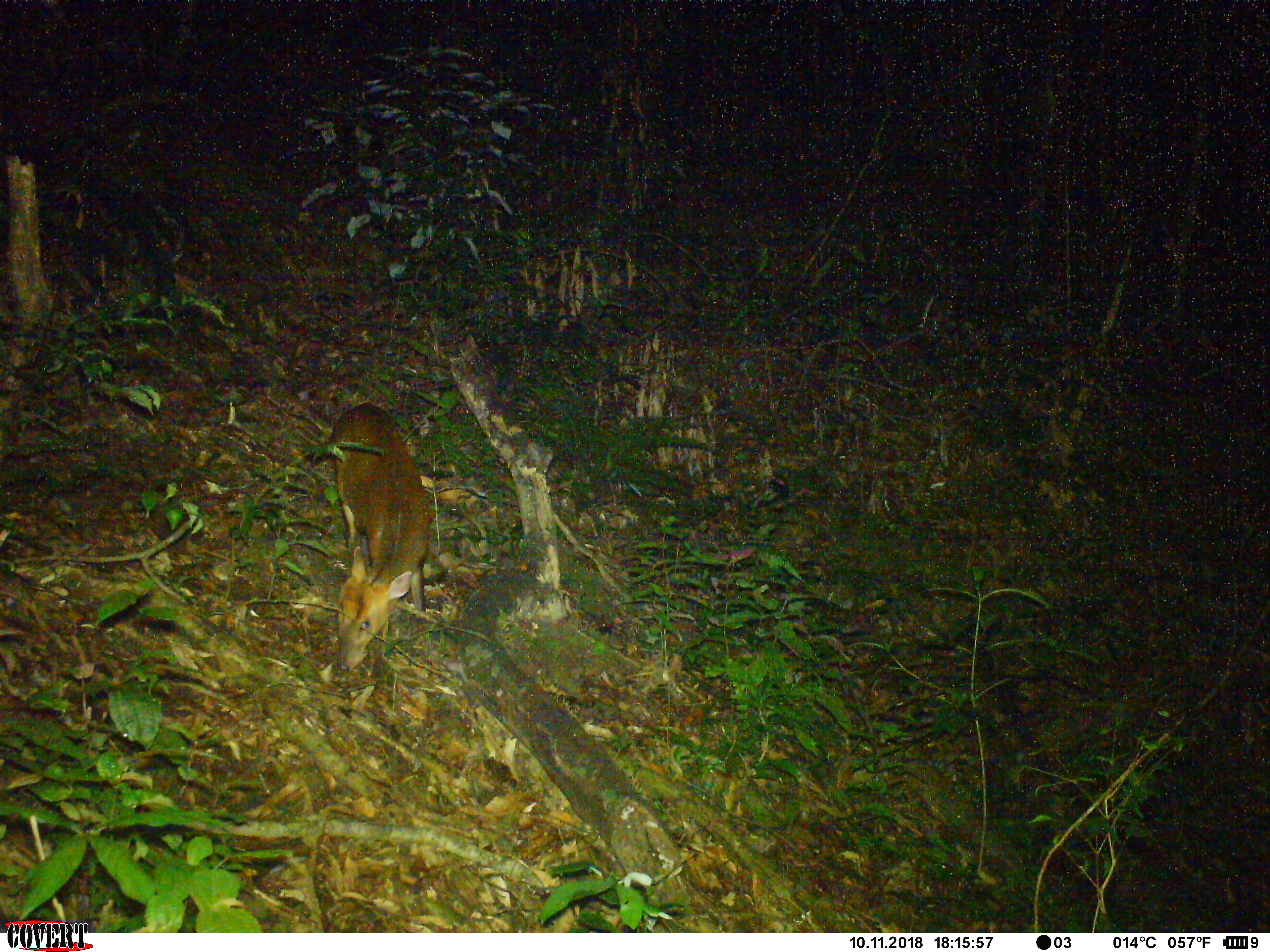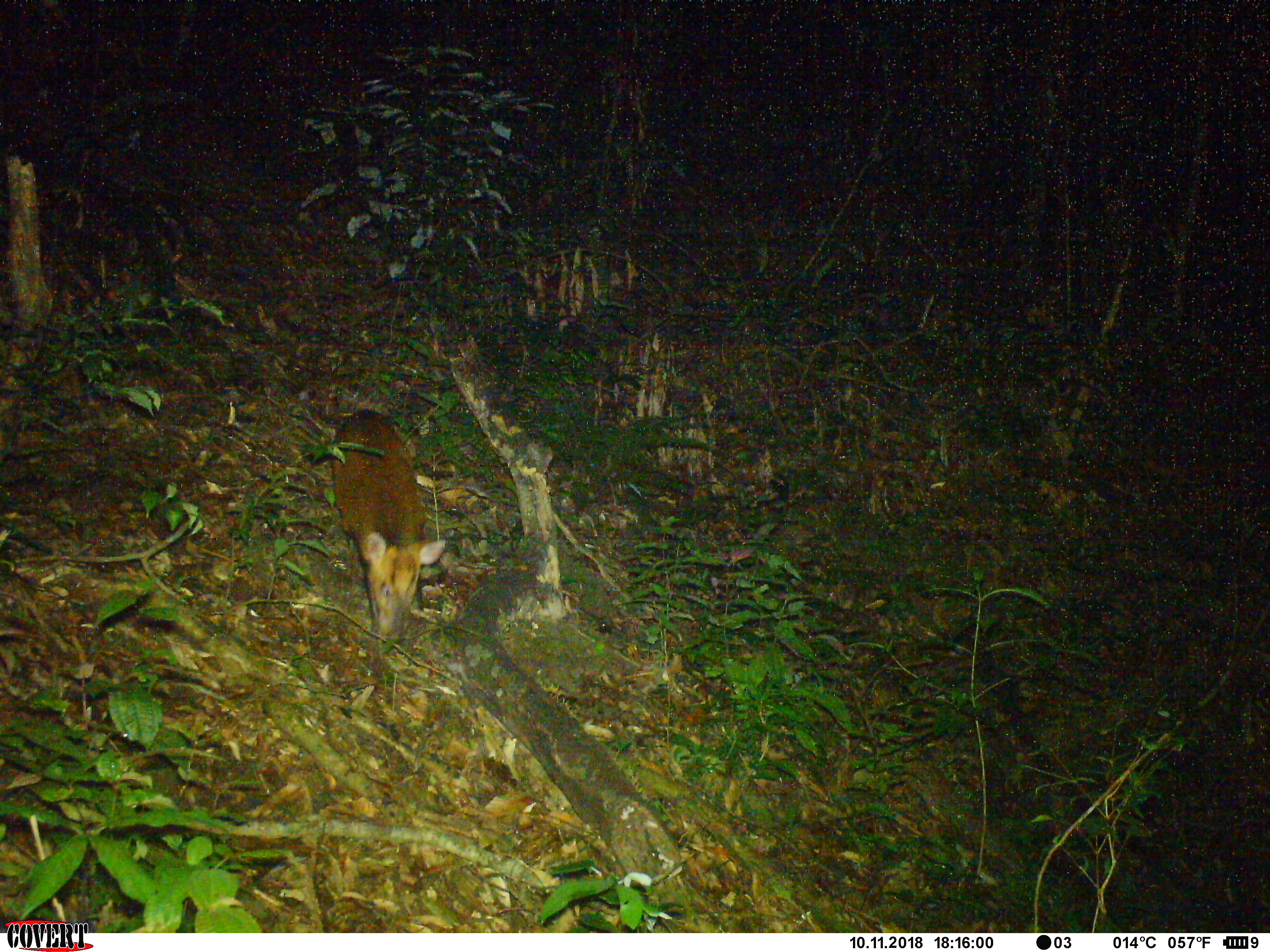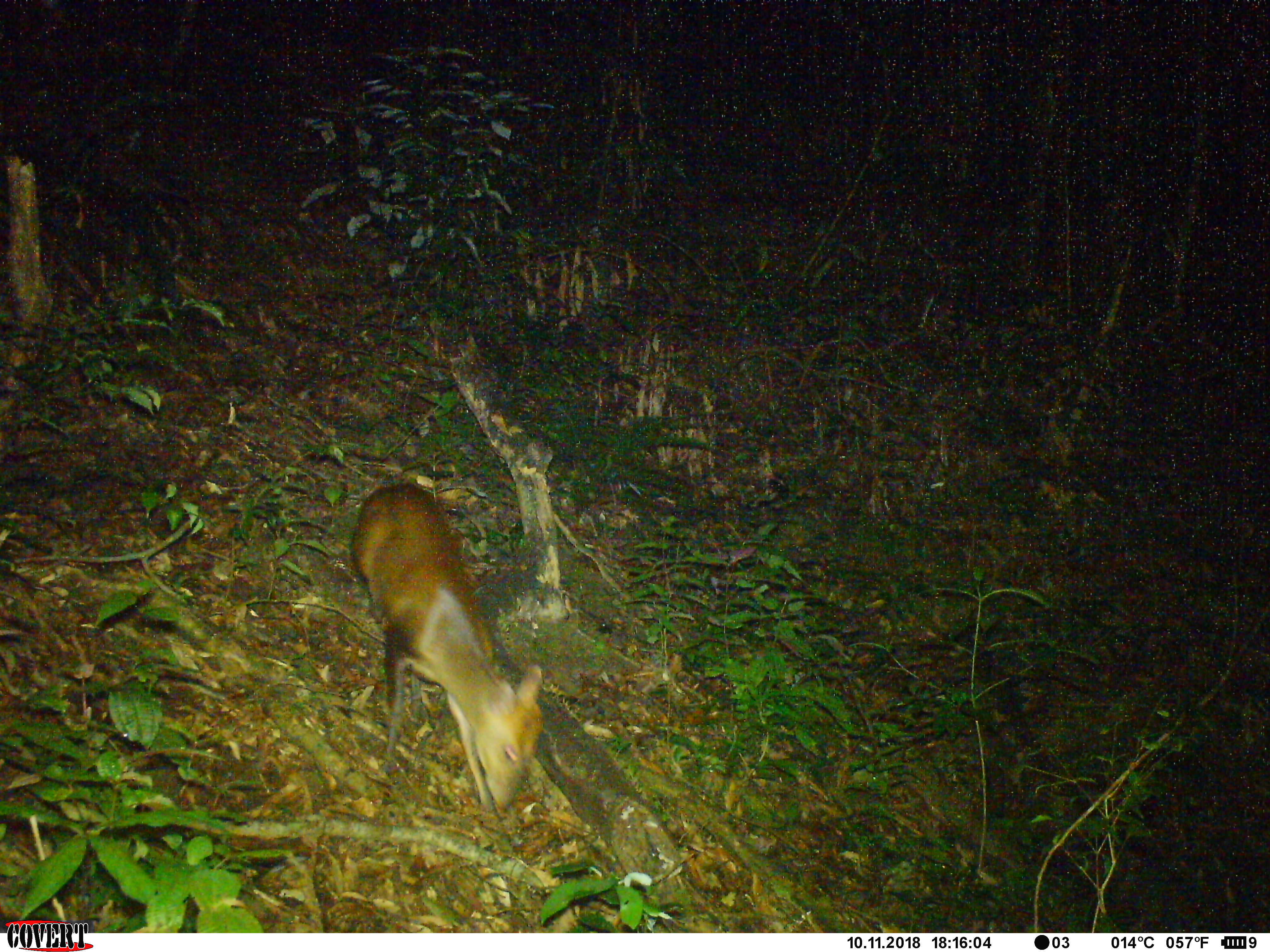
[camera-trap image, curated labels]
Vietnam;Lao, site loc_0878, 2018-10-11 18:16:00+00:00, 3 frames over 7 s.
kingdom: Animalia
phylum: Chordata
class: Mammalia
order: Artiodactyla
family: Cervidae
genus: Muntiacus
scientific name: Muntiacus rooseveltorum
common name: roosevelt's muntjac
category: roosevelts muntjac group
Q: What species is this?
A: Roosevelts muntjac group (roosevelt's muntjac) (Muntiacus rooseveltorum).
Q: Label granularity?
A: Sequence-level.